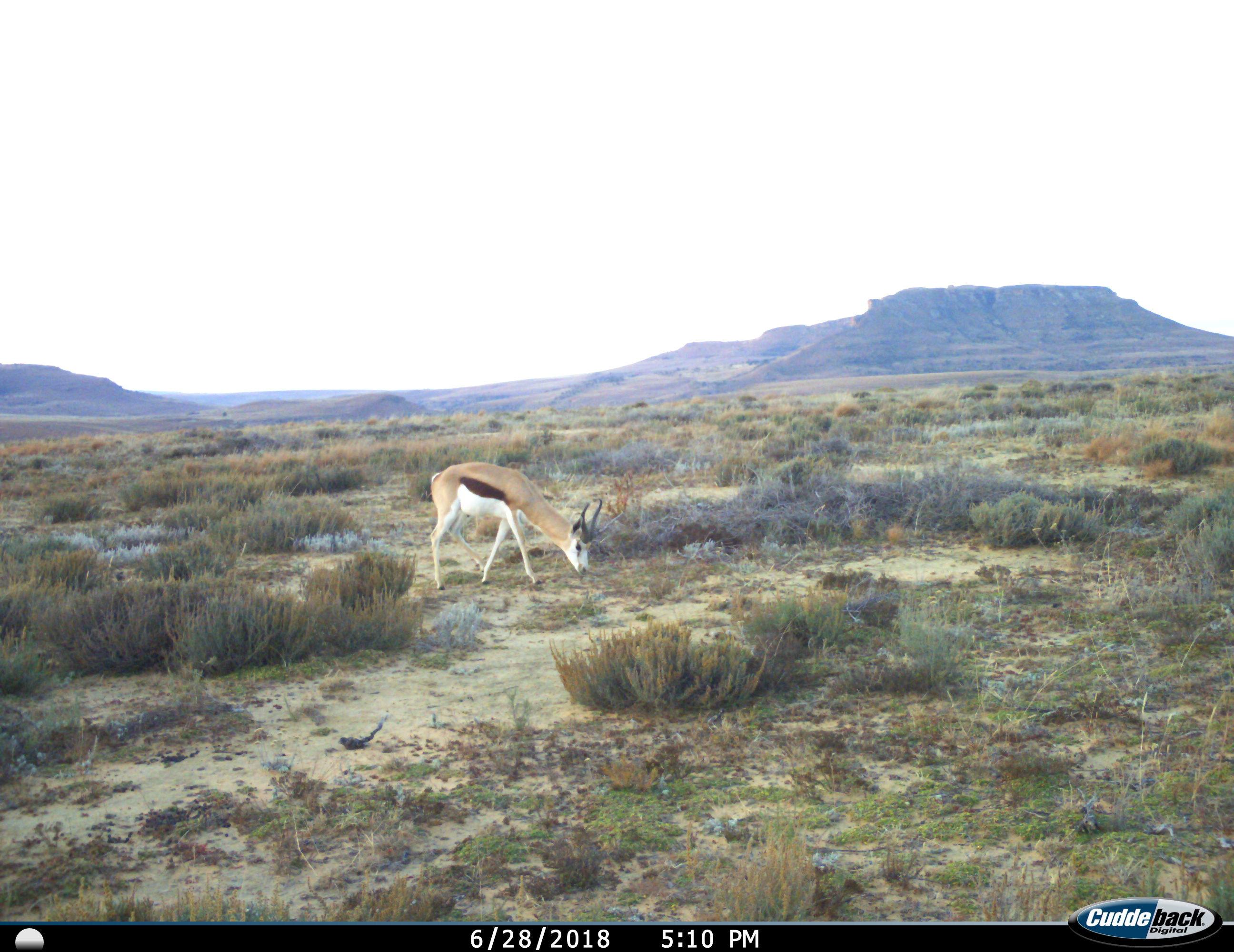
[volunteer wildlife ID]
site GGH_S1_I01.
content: unidentified animal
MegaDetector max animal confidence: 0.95